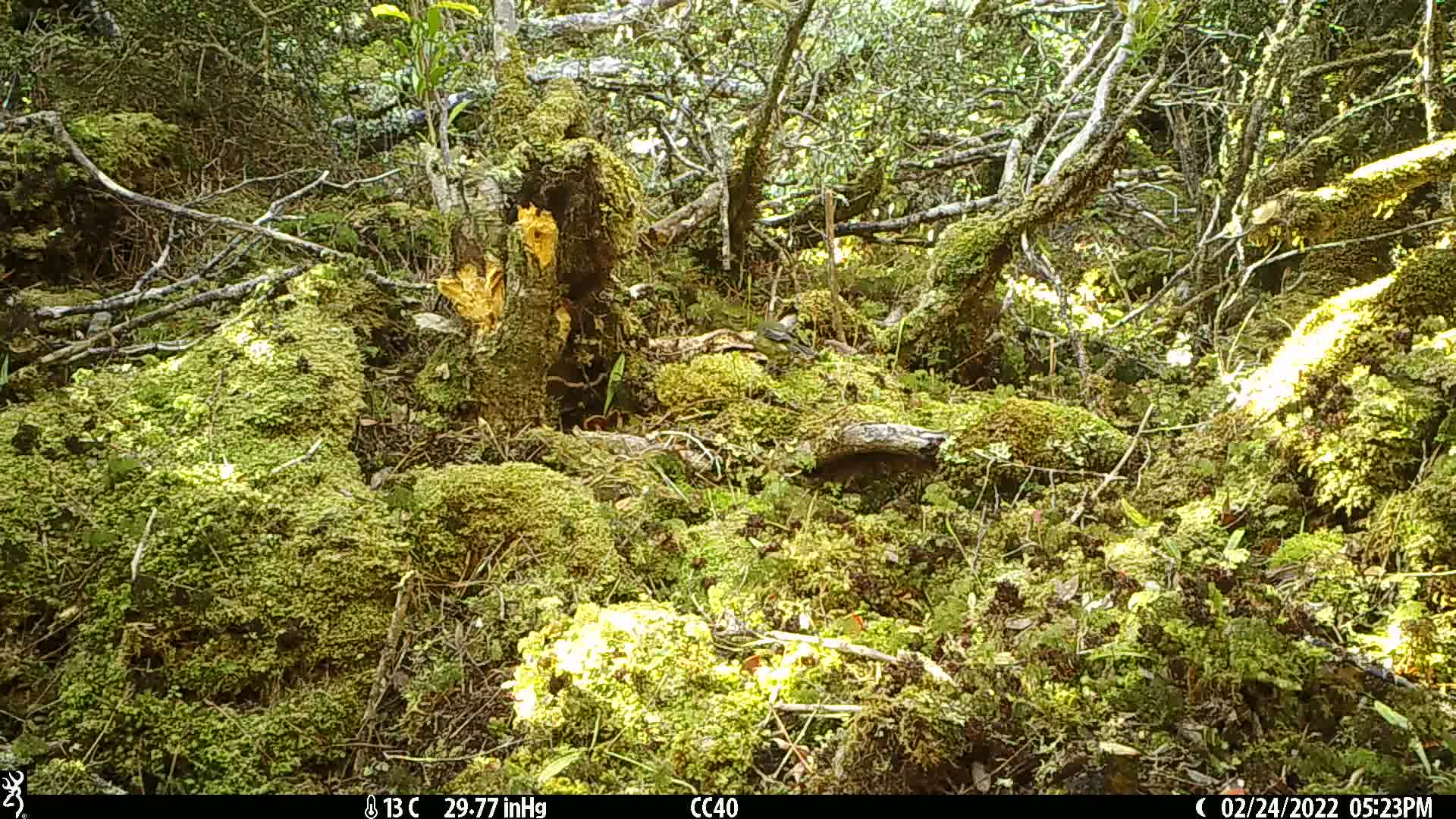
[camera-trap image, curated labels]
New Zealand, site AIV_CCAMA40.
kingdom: Animalia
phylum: Chordata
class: Aves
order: Passeriformes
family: Meliphagidae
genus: Anthornis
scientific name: Anthornis melanura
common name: new zealand bellbird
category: bellbird